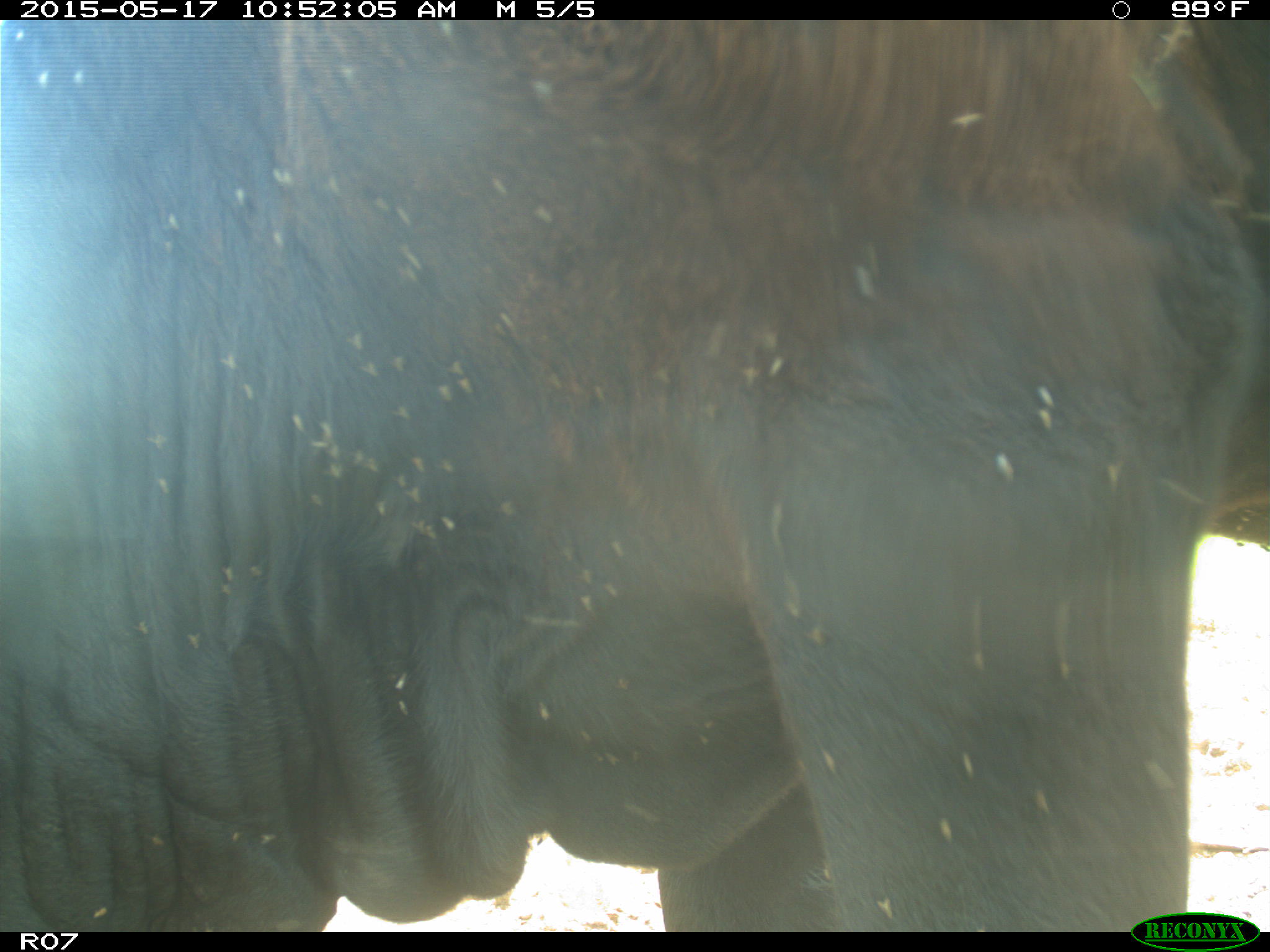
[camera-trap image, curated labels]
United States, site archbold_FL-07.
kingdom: Animalia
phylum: Chordata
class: Mammalia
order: Artiodactyla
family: Bovidae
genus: Bos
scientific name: Bos taurus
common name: domestic cow